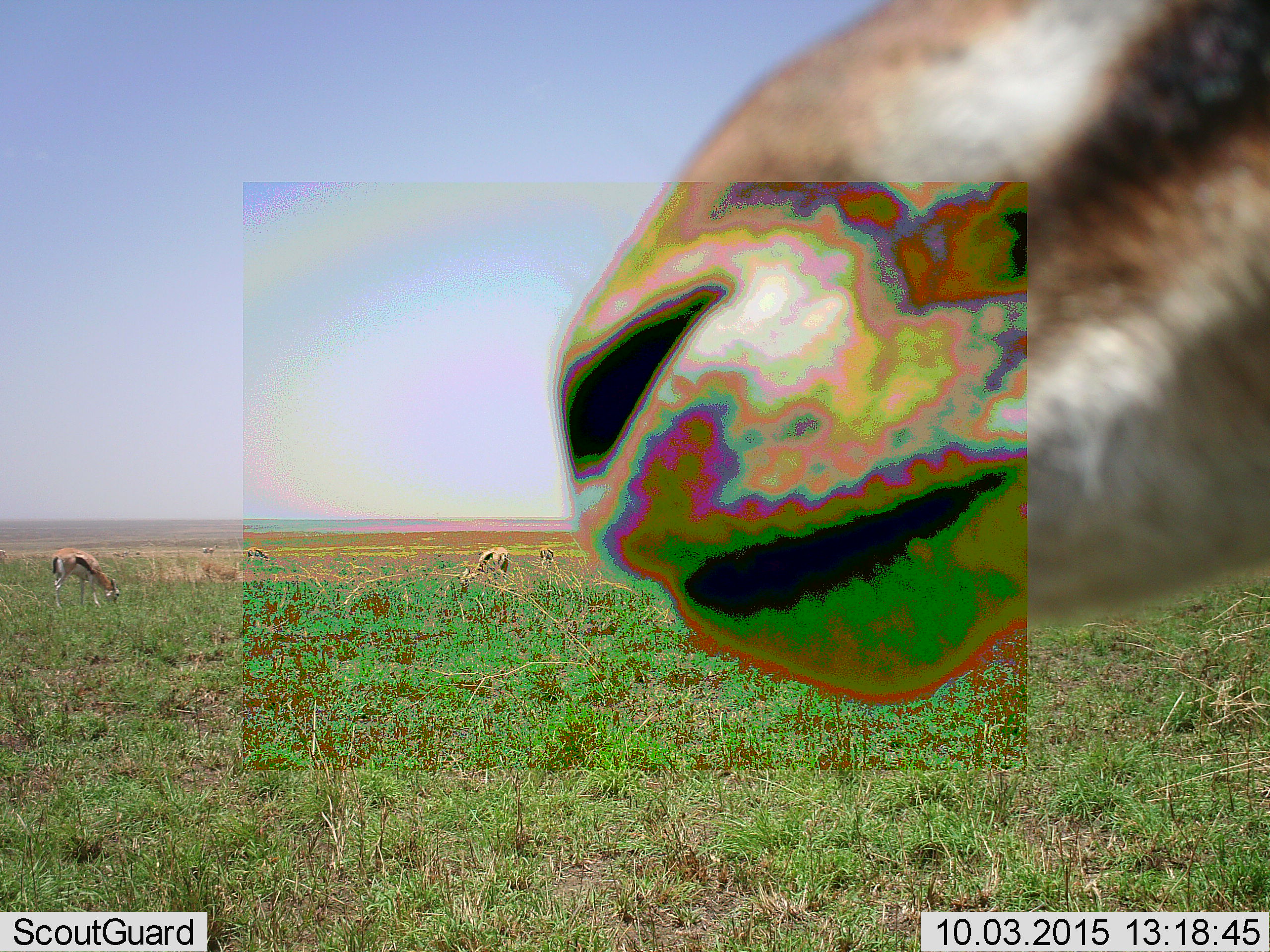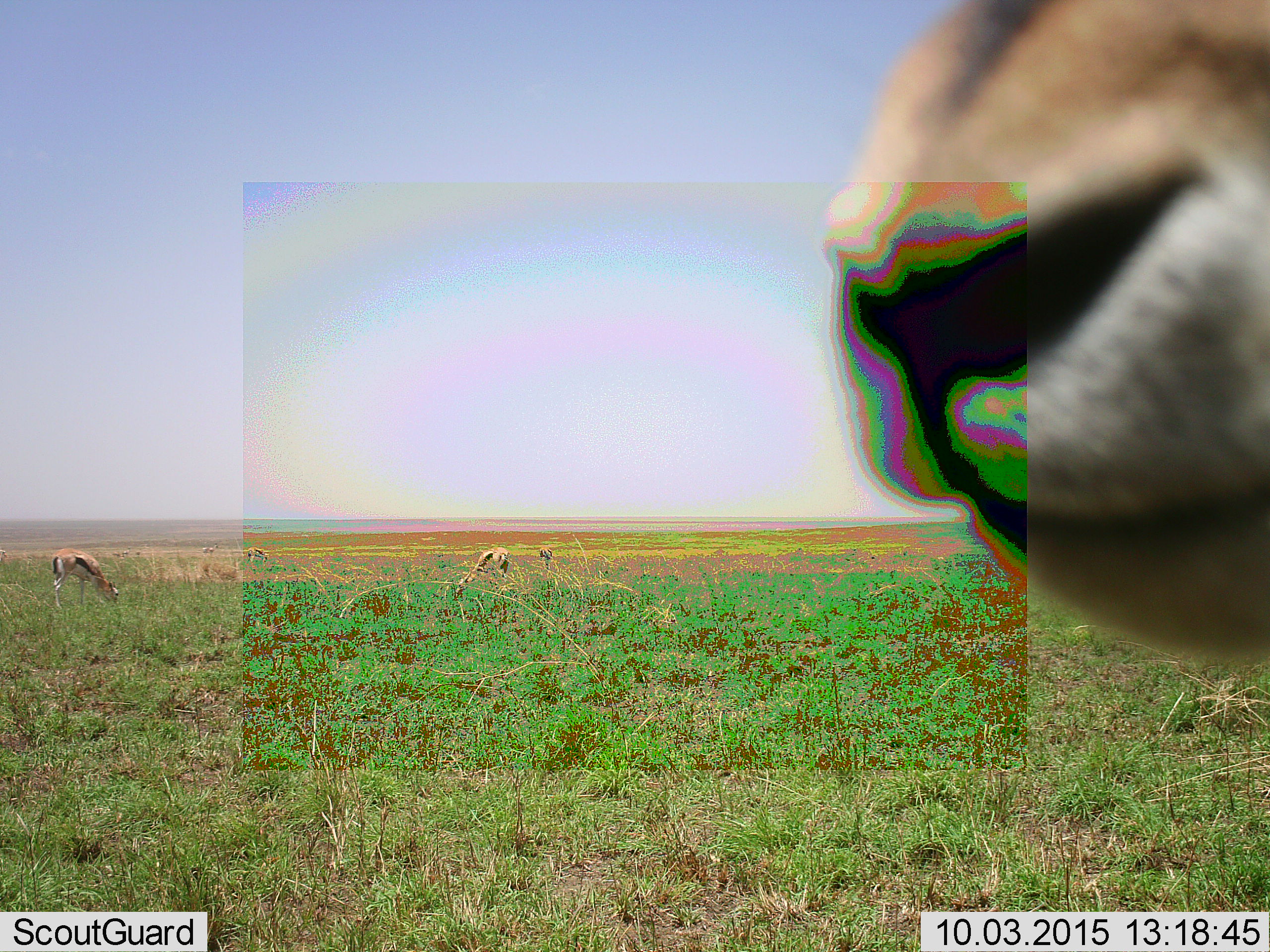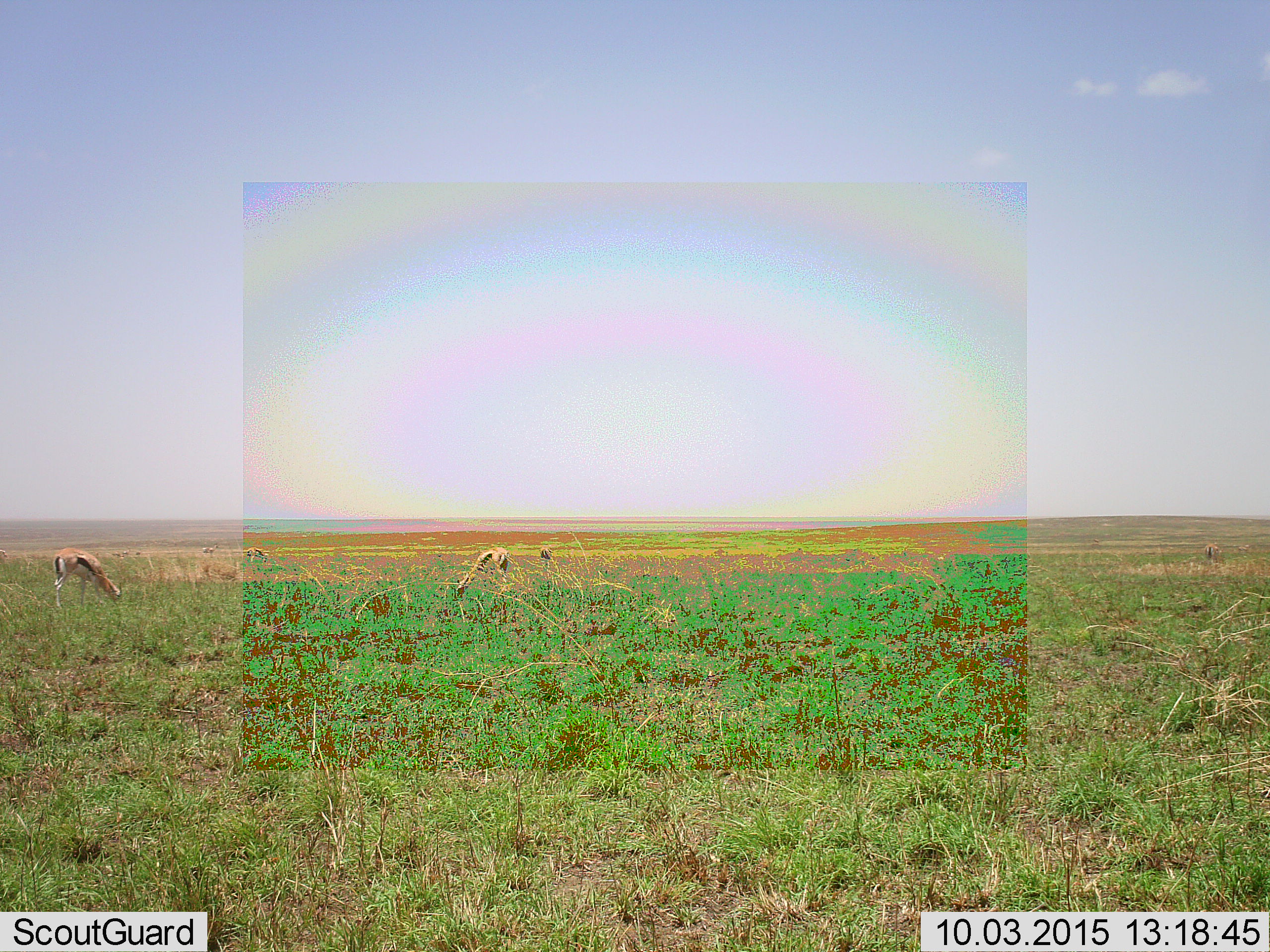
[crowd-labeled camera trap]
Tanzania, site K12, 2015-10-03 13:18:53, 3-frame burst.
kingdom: Animalia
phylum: Chordata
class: Mammalia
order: Artiodactyla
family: Bovidae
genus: Eudorcas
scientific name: Eudorcas thomsonii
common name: thomson's gazelle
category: gazellethomsons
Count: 10.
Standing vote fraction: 67%.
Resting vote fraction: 0%.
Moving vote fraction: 50%.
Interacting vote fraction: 0%.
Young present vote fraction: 0%.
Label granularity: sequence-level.